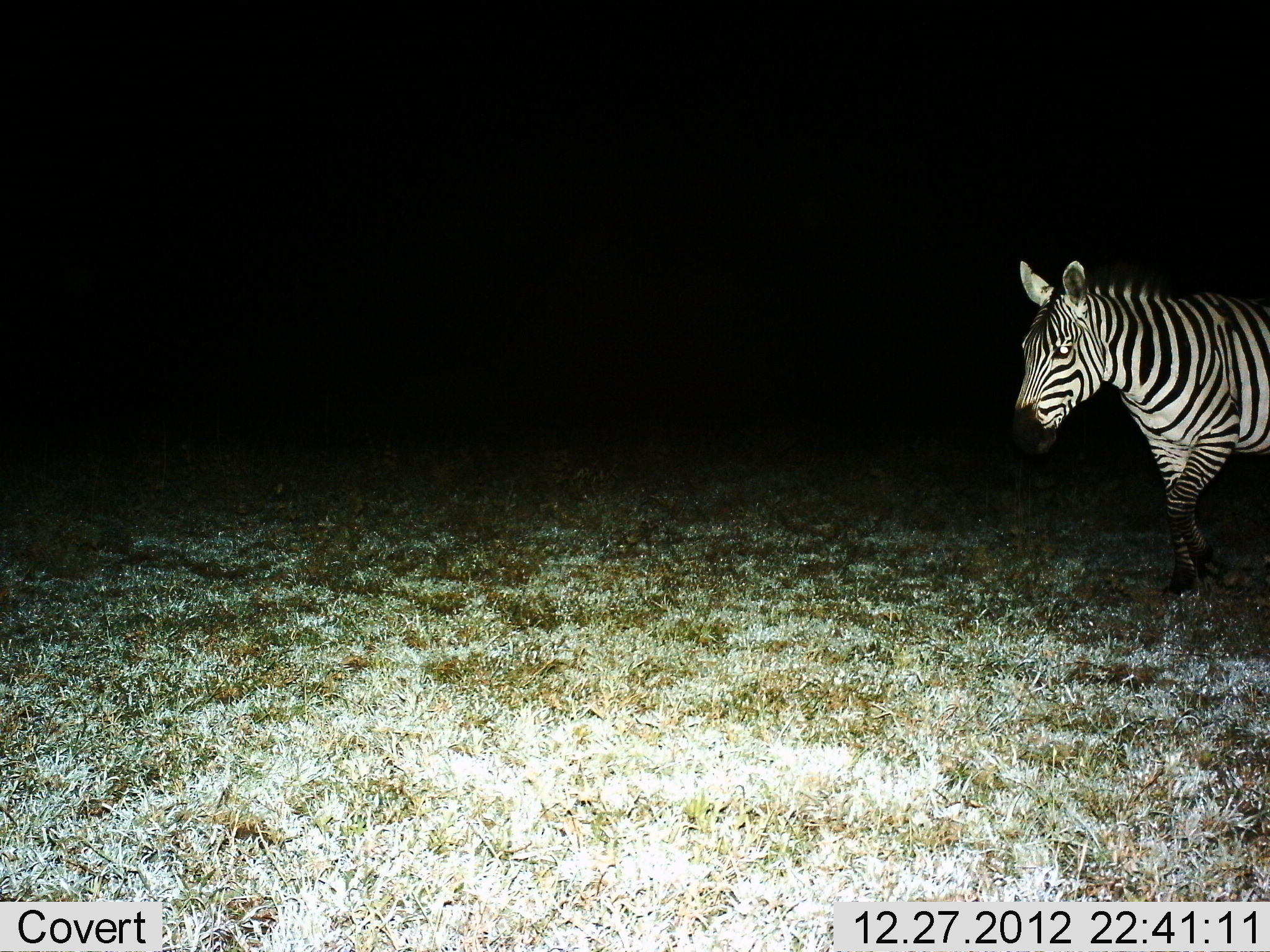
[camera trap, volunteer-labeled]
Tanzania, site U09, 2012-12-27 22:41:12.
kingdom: Animalia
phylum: Chordata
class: Mammalia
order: Perissodactyla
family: Equidae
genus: Equus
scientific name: Equus quagga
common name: plains zebra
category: zebra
Zebra (plains zebra) (Equus quagga), count 1. Behavior (volunteer vote fractions): standing 10%, resting 0%, moving 90%, interacting 0%. Young present (vote fraction): 0%. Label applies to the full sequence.